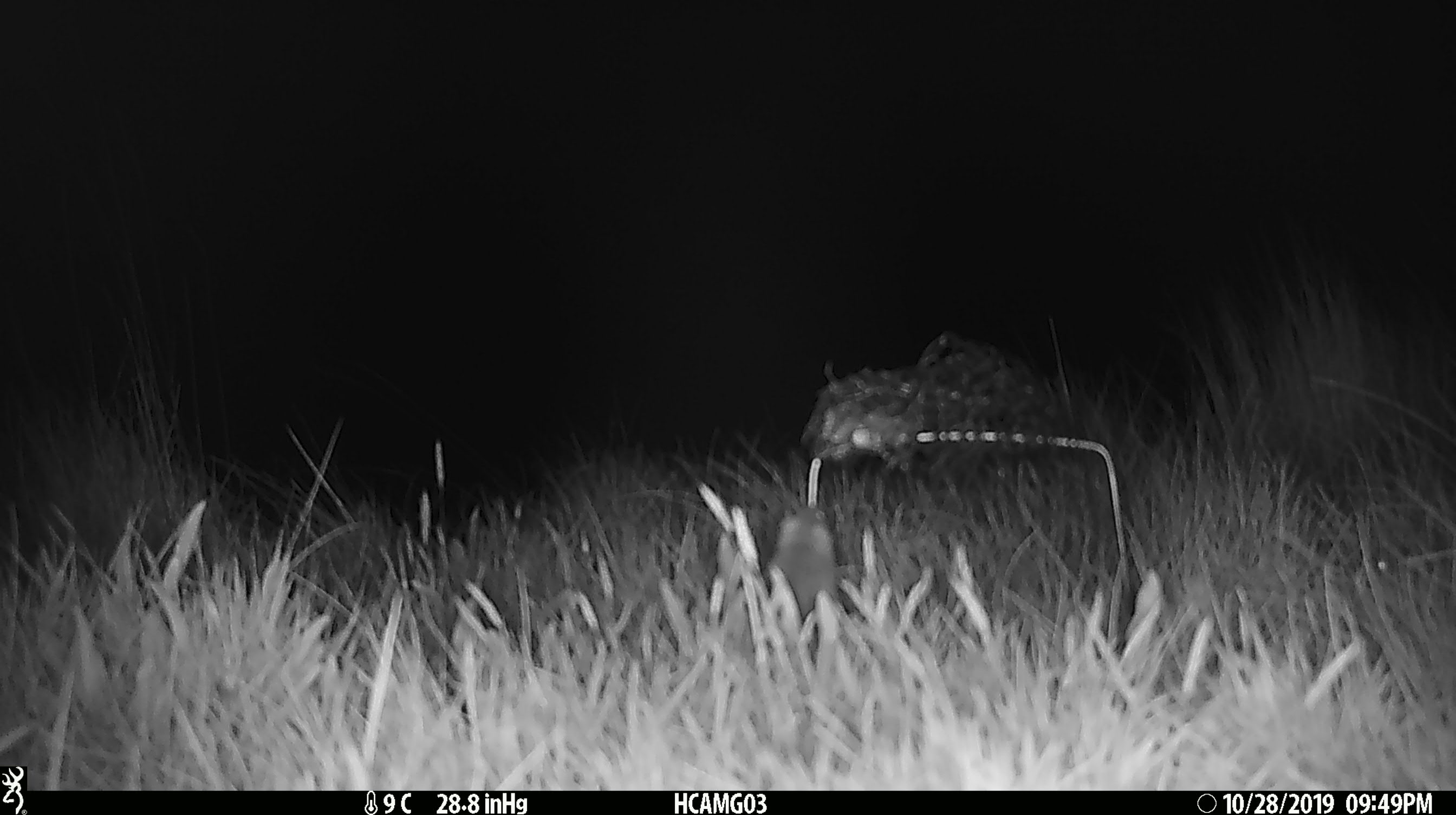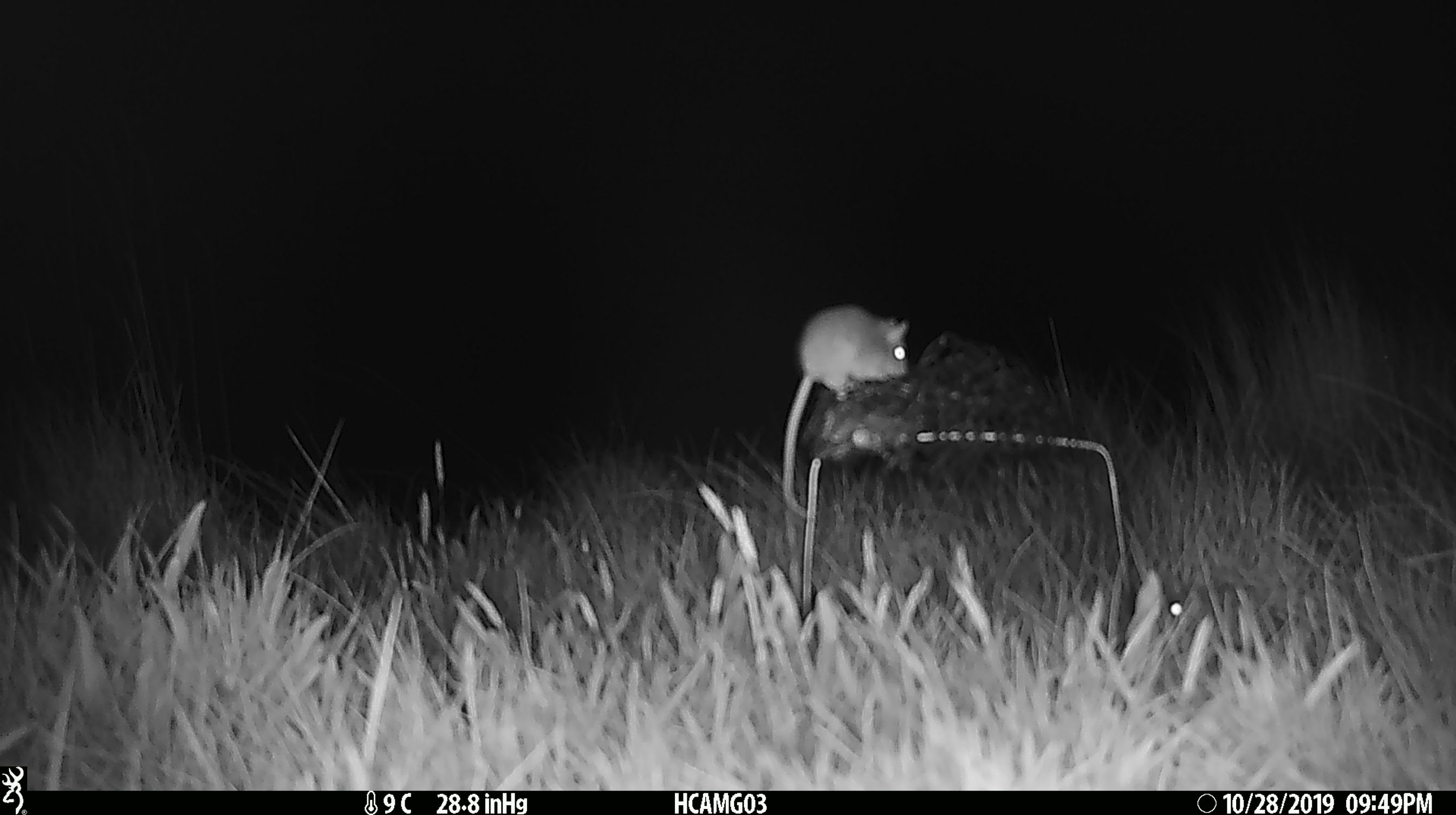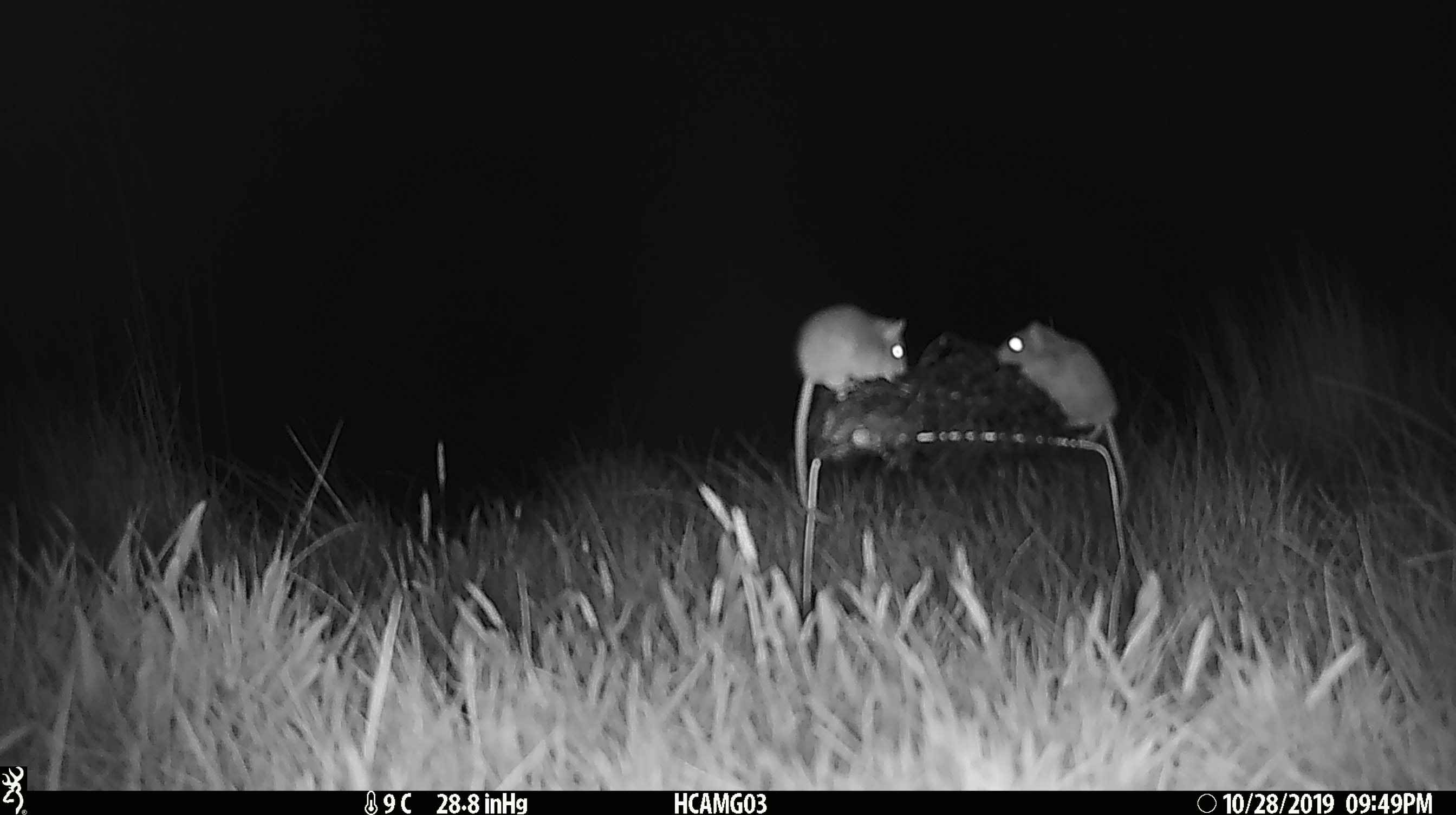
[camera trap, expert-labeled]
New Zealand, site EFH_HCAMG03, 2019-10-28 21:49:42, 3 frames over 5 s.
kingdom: Animalia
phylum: Chordata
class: Mammalia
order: Rodentia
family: Muridae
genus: Mus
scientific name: Mus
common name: mouse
Mouse (Mus).